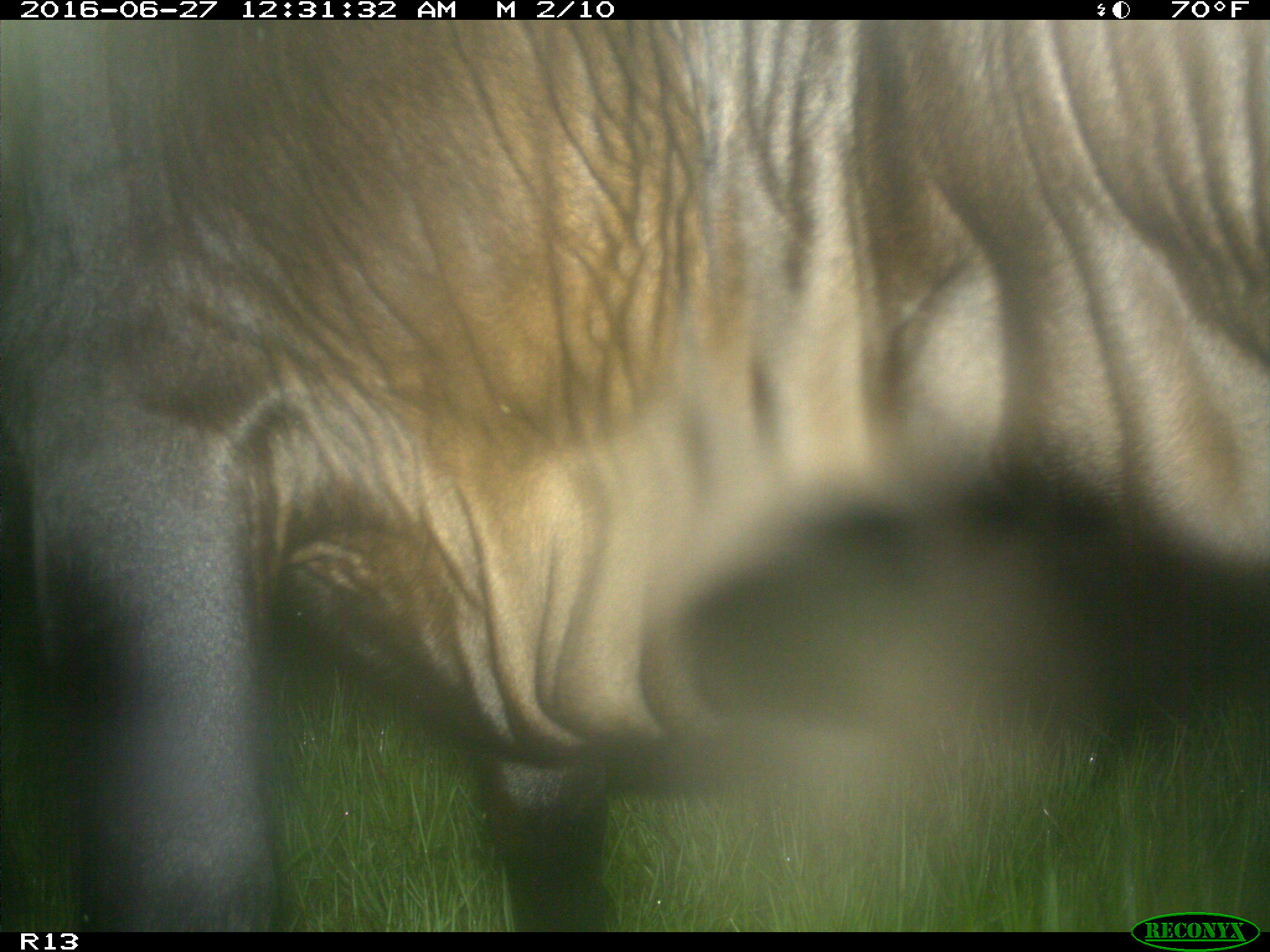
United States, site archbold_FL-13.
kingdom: Animalia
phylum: Chordata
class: Mammalia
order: Artiodactyla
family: Bovidae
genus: Bos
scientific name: Bos taurus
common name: domestic cow